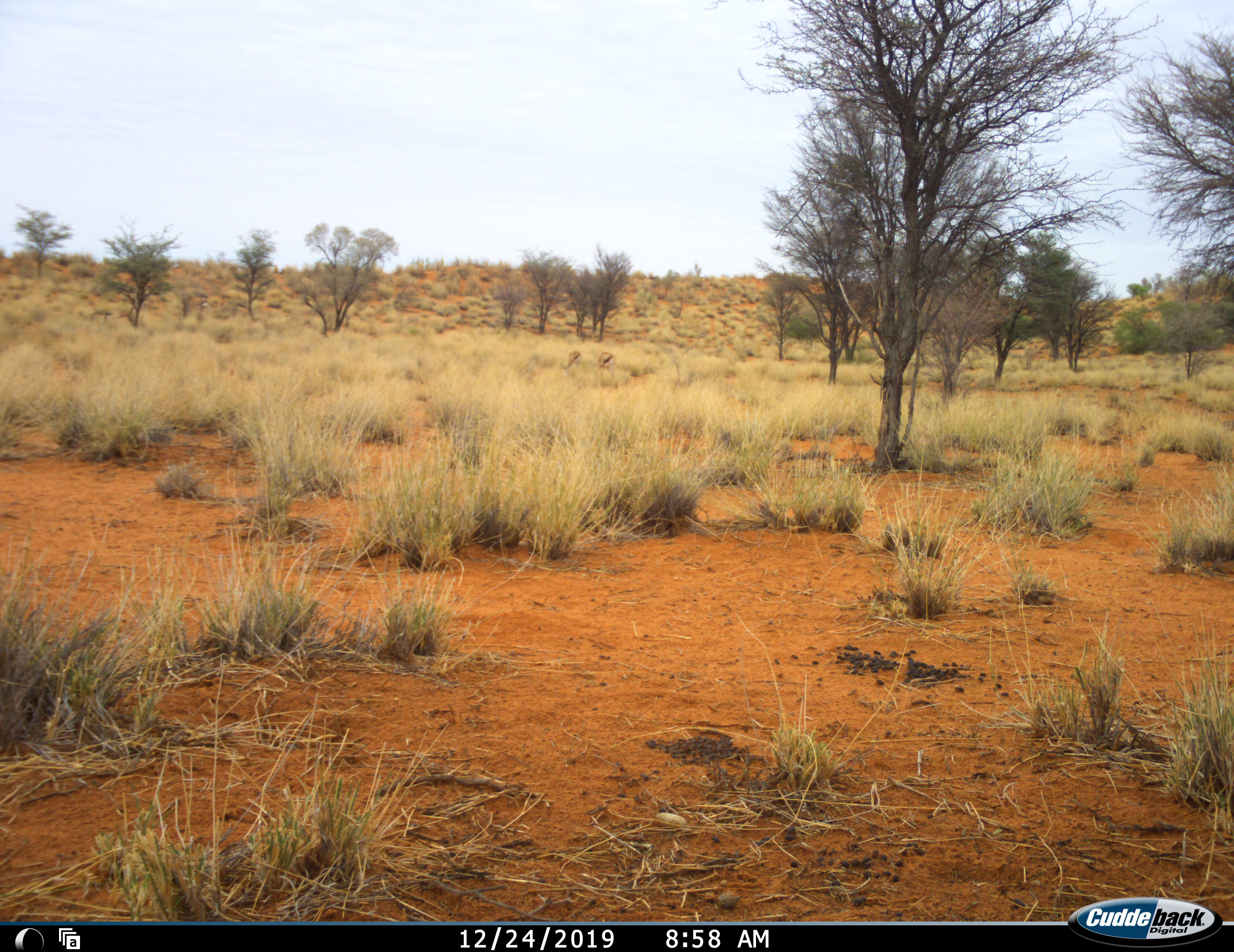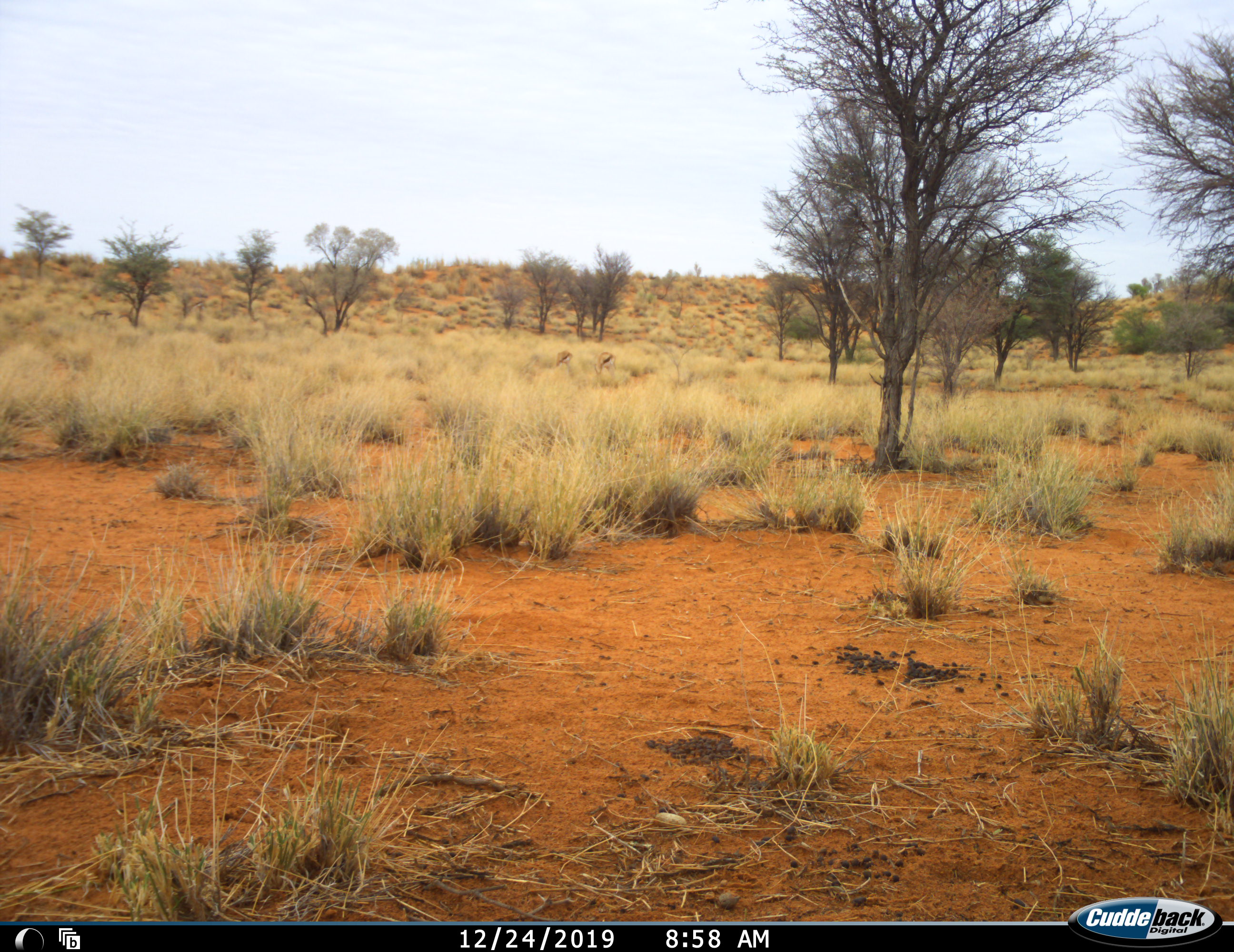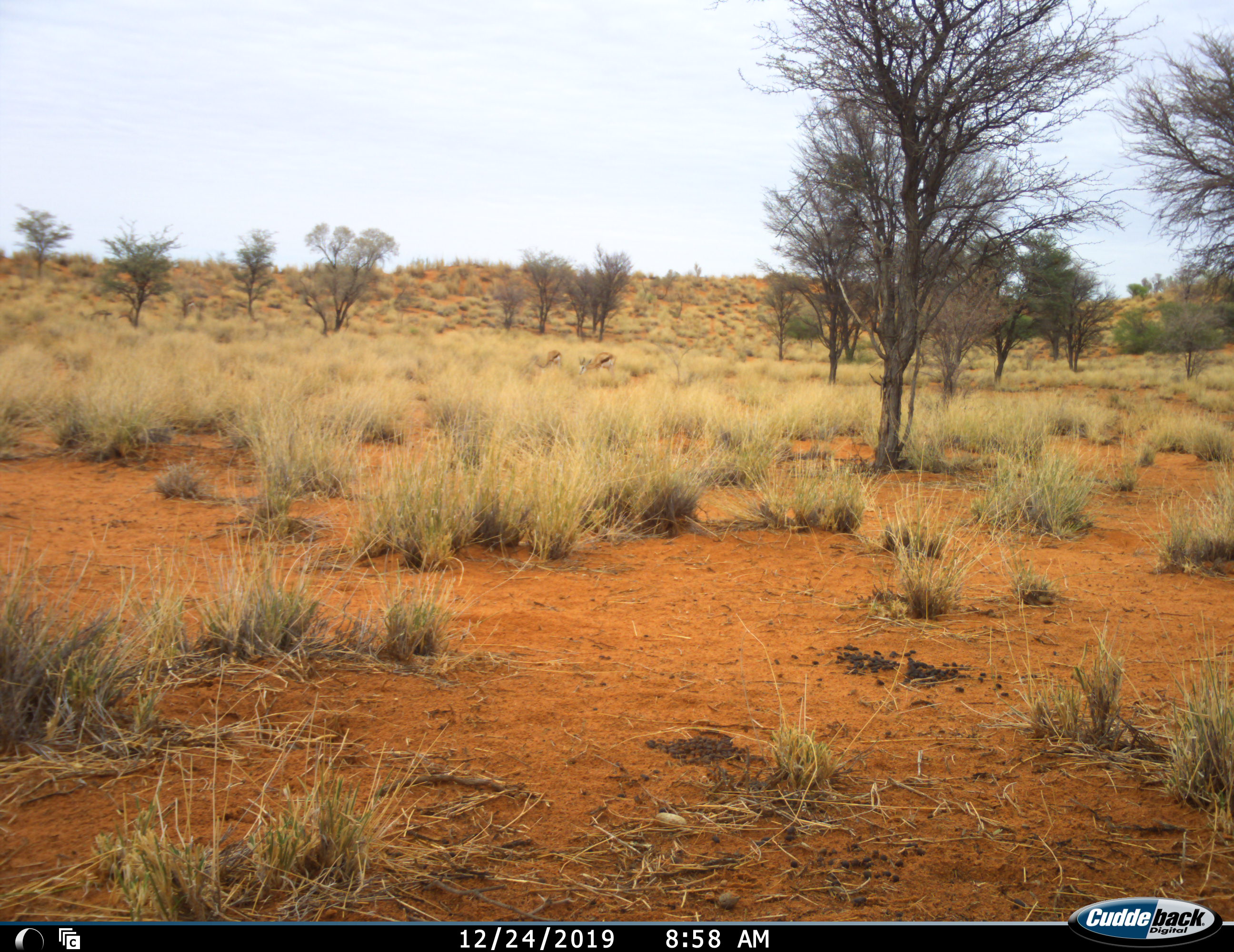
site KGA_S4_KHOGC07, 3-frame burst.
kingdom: Animalia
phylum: Chordata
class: Mammalia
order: Artiodactyla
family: Bovidae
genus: Antidorcas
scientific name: Antidorcas marsupialis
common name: springbok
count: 2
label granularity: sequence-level